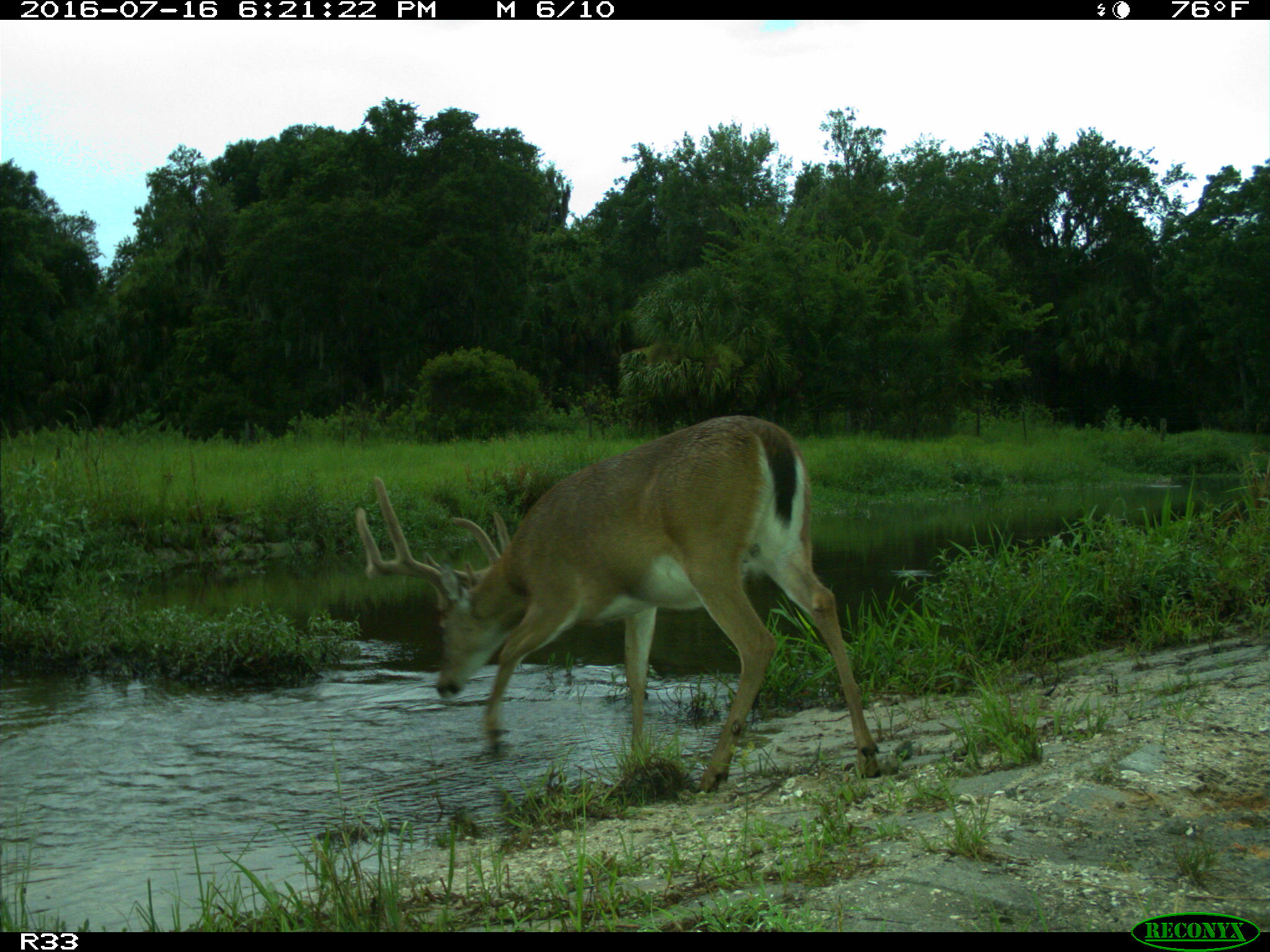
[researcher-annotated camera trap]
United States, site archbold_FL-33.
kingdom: Animalia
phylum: Chordata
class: Mammalia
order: Artiodactyla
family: Cervidae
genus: Odocoileus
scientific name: Odocoileus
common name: deer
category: unidentified deer